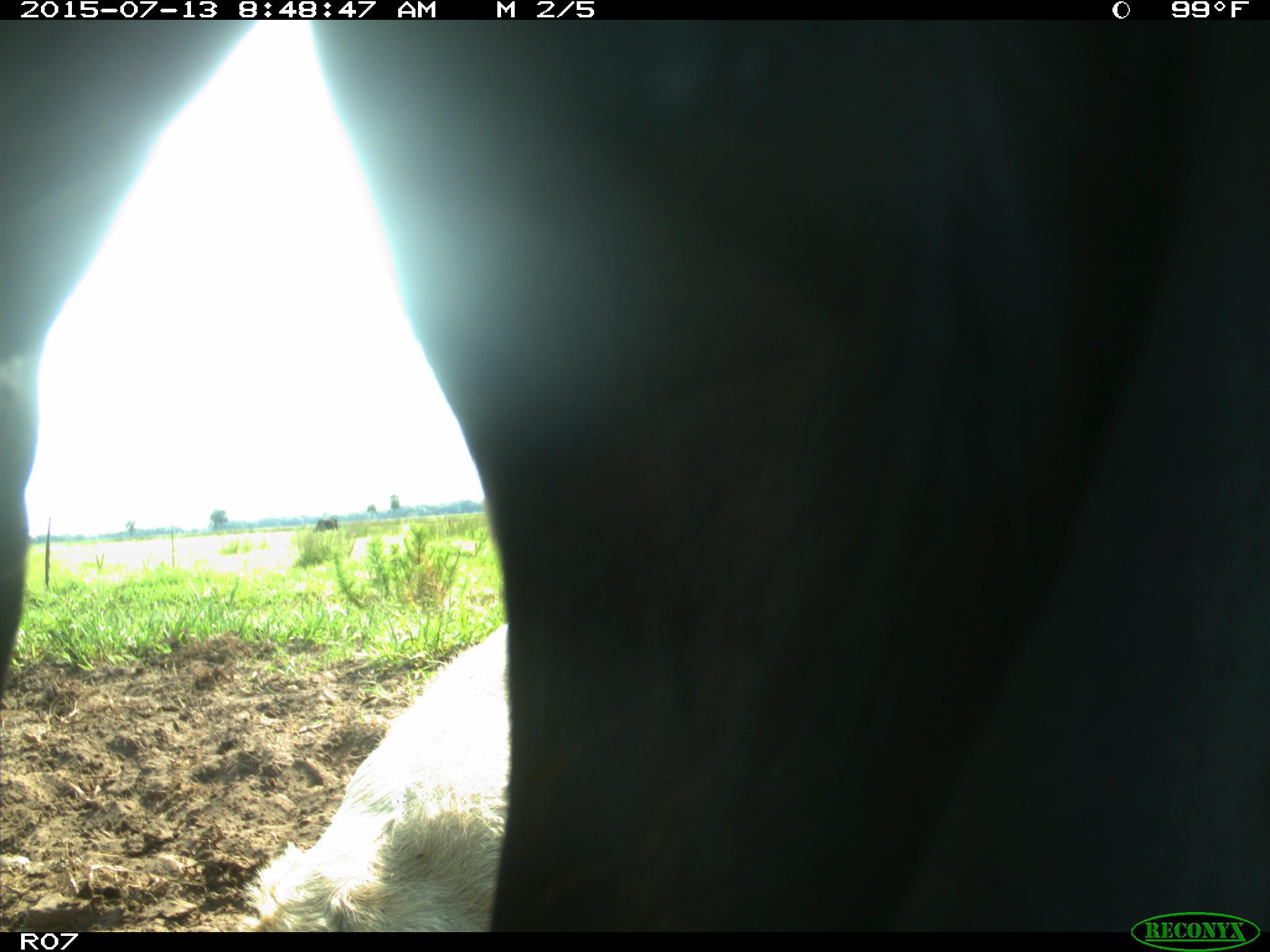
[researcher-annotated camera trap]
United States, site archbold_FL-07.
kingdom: Animalia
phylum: Chordata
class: Mammalia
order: Artiodactyla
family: Bovidae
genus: Bos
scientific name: Bos taurus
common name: domestic cow